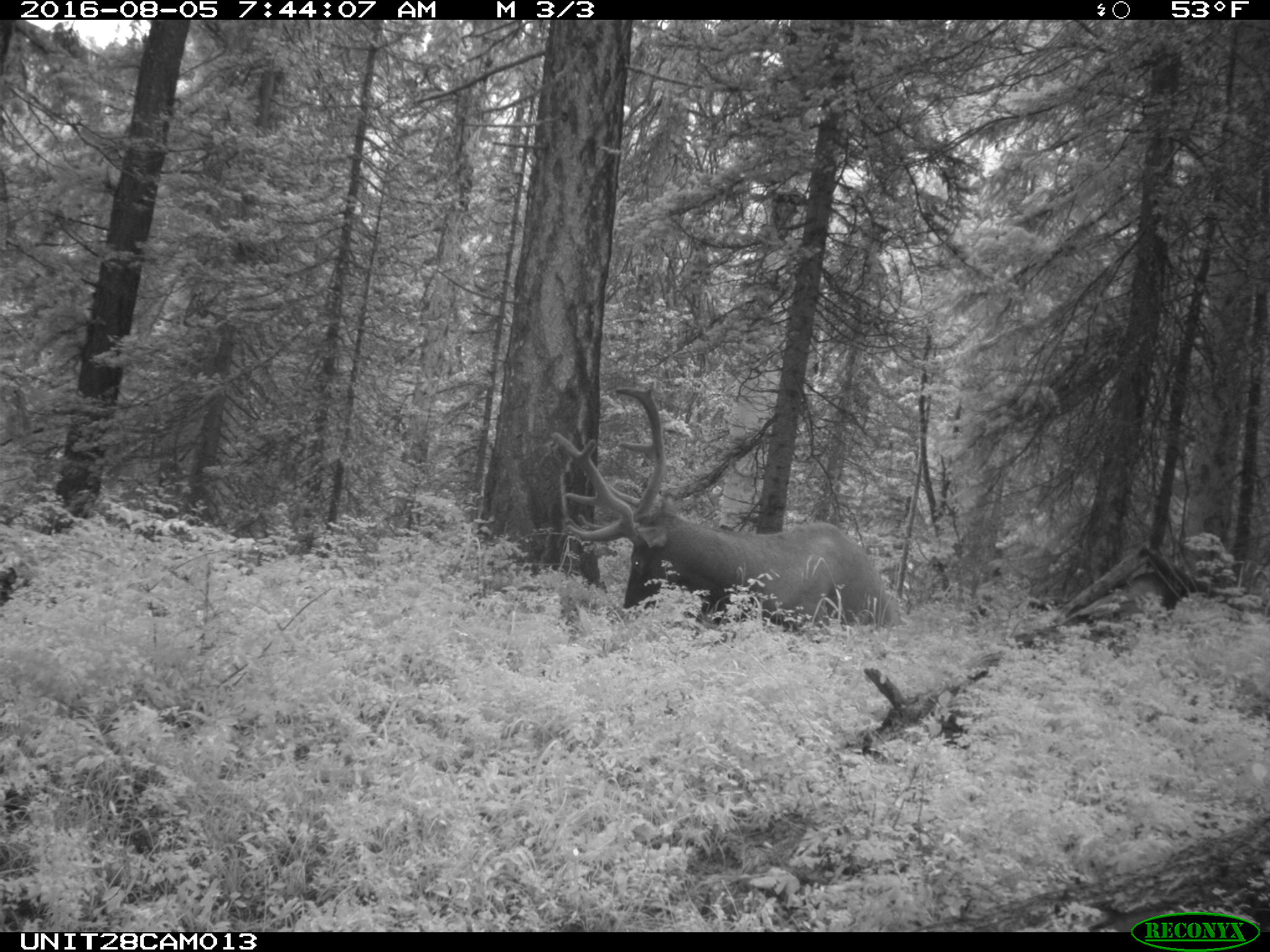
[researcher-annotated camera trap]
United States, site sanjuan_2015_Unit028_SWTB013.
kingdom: Animalia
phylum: Chordata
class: Mammalia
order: Artiodactyla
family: Cervidae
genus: Cervus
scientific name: Cervus elaphus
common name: red deer